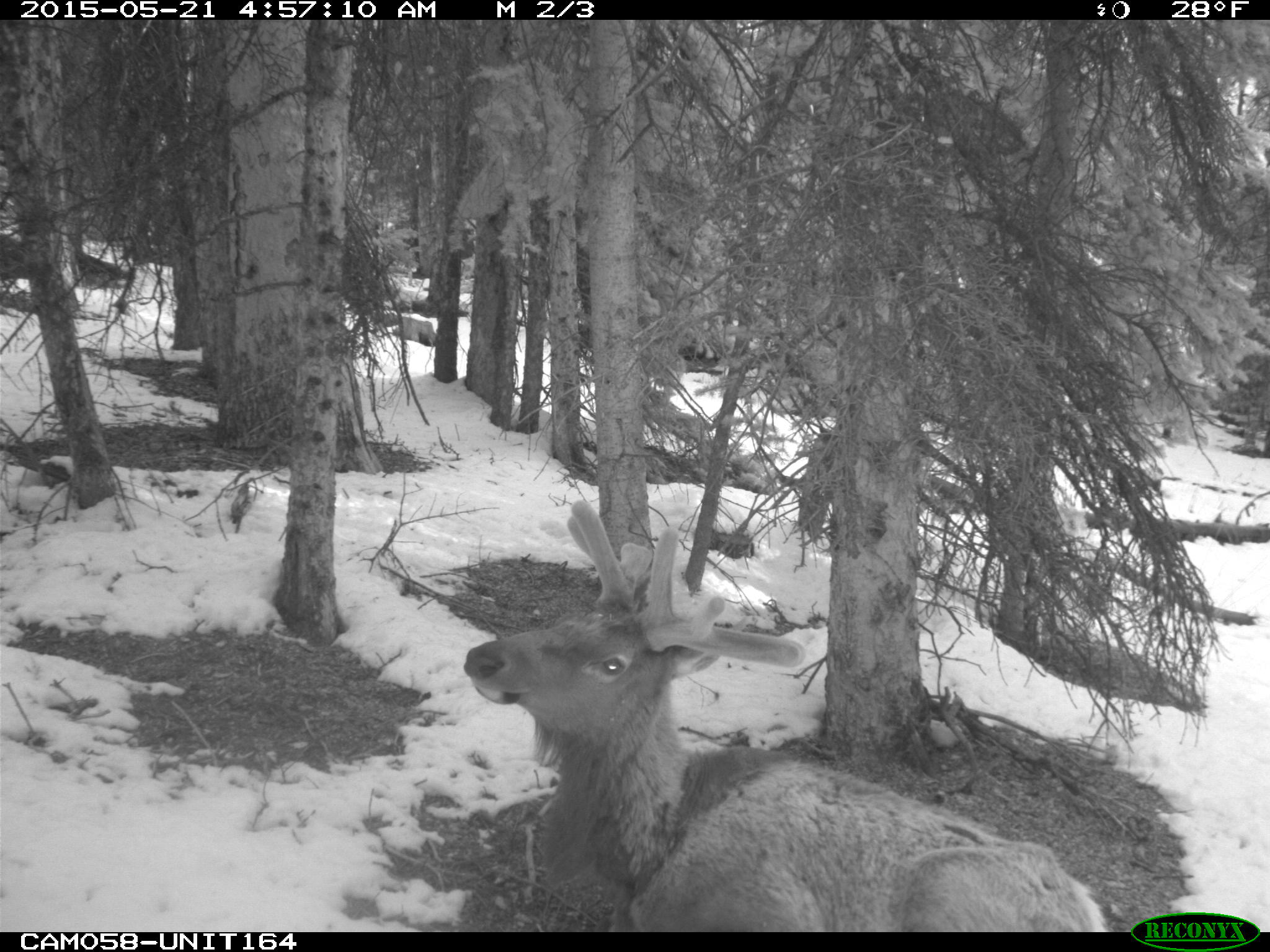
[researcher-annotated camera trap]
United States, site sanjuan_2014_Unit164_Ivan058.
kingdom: Animalia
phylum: Chordata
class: Mammalia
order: Artiodactyla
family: Cervidae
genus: Cervus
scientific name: Cervus elaphus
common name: red deer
Cervus elaphus (red deer).